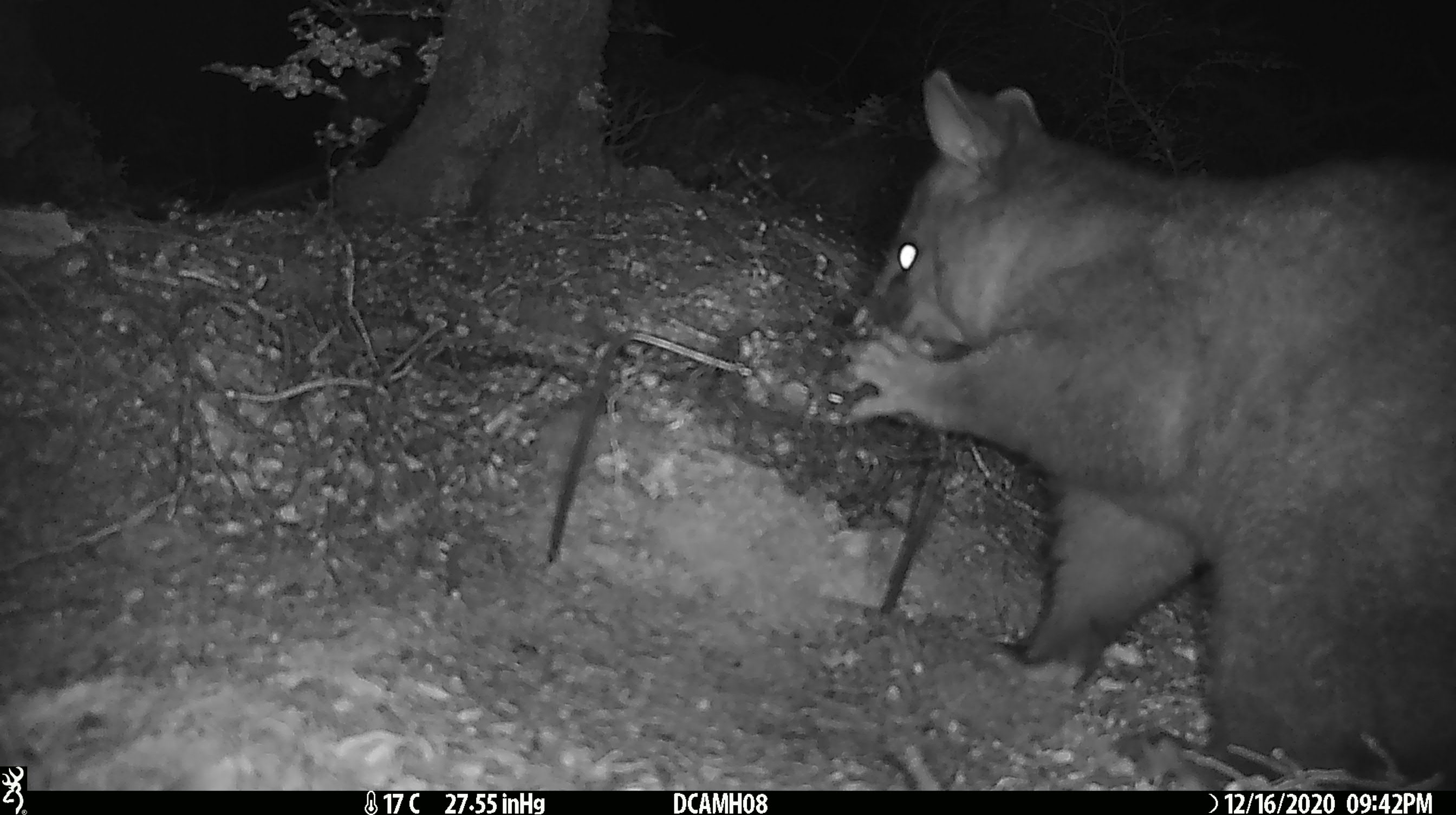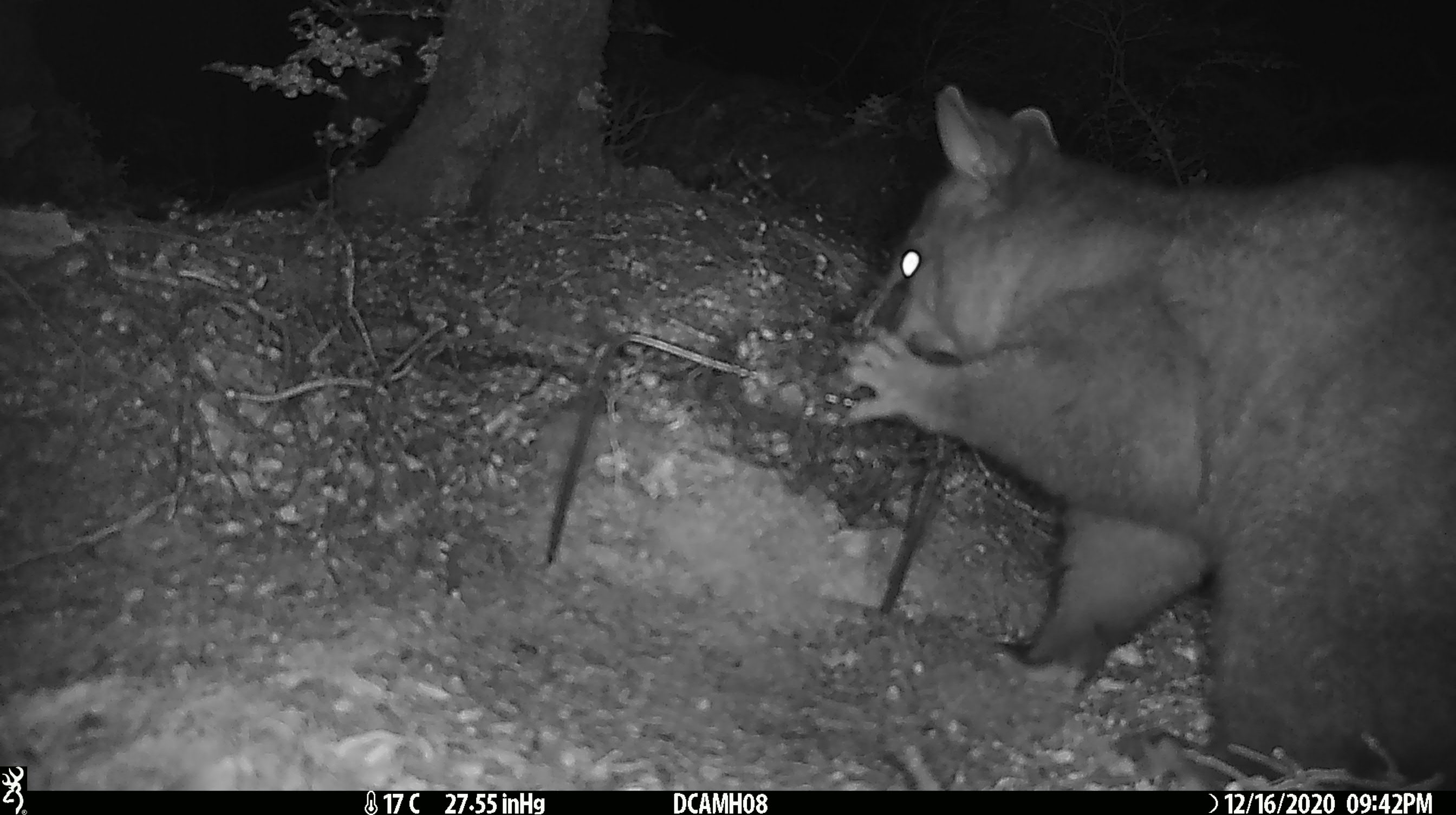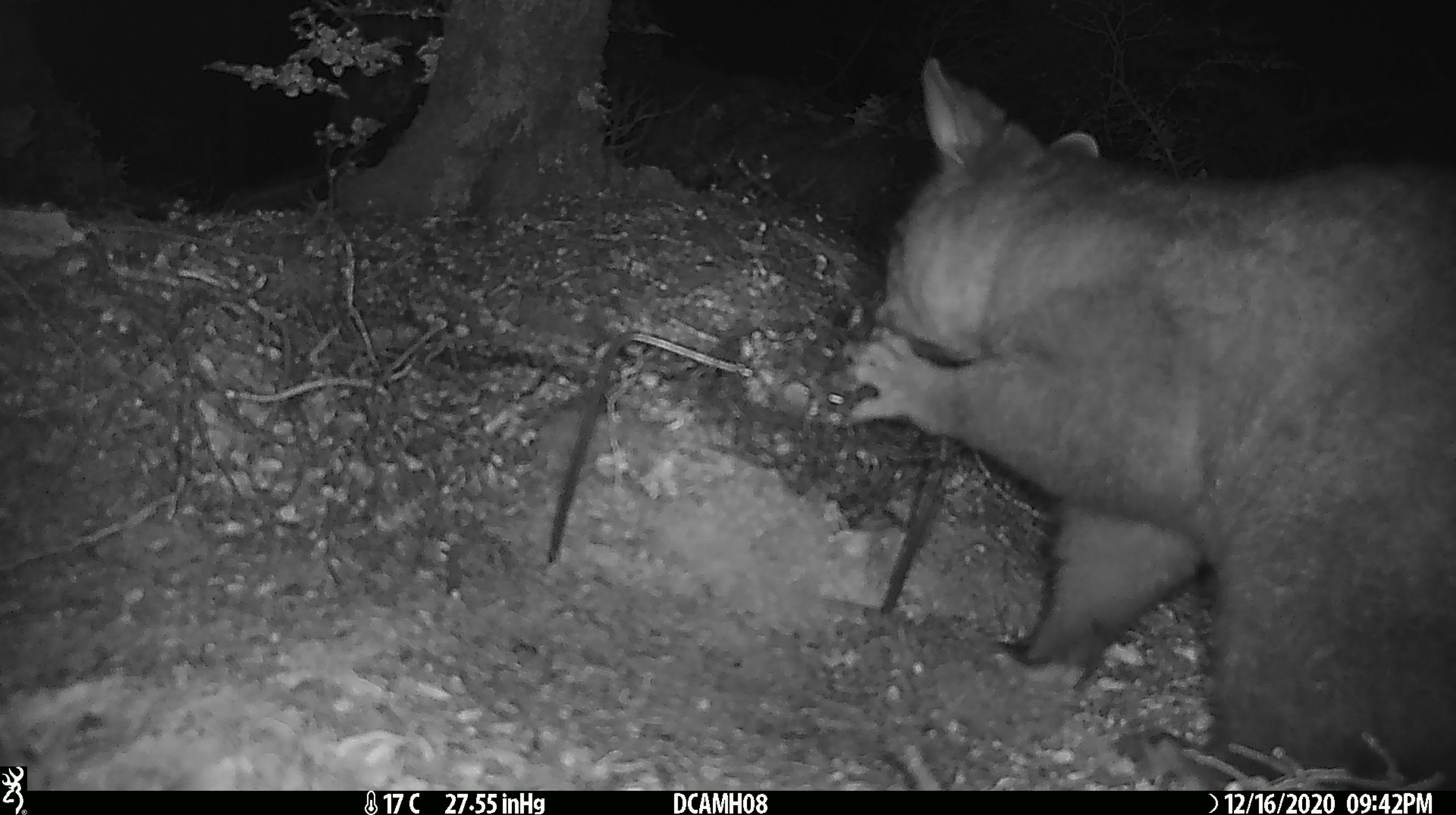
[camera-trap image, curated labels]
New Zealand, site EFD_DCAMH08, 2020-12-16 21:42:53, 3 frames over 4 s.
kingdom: Animalia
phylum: Chordata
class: Mammalia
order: Diprotodontia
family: Phalangeridae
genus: Trichosurus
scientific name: Trichosurus vulpecula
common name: common brushtail possum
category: possum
Possum (common brushtail possum) (Trichosurus vulpecula).